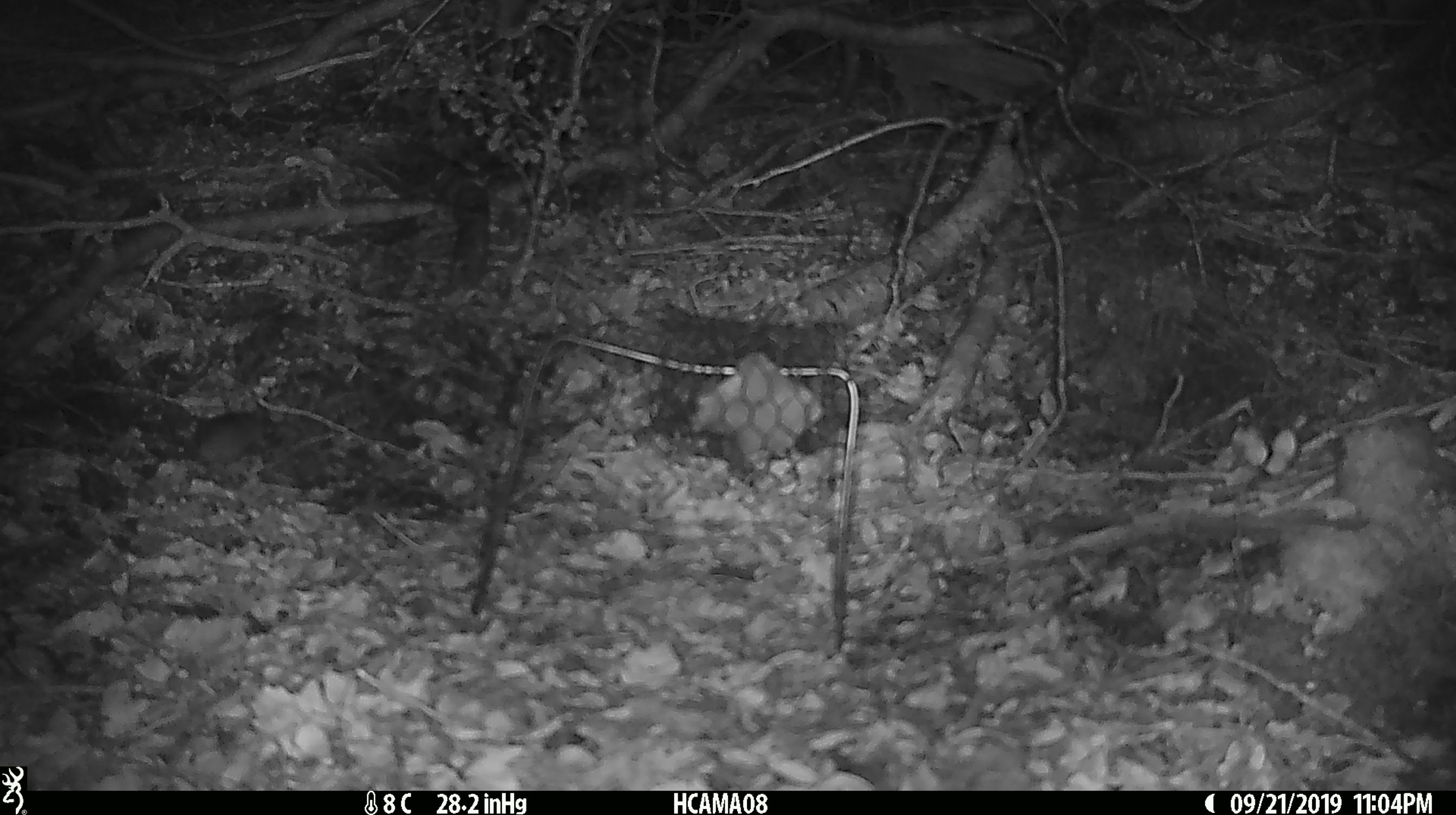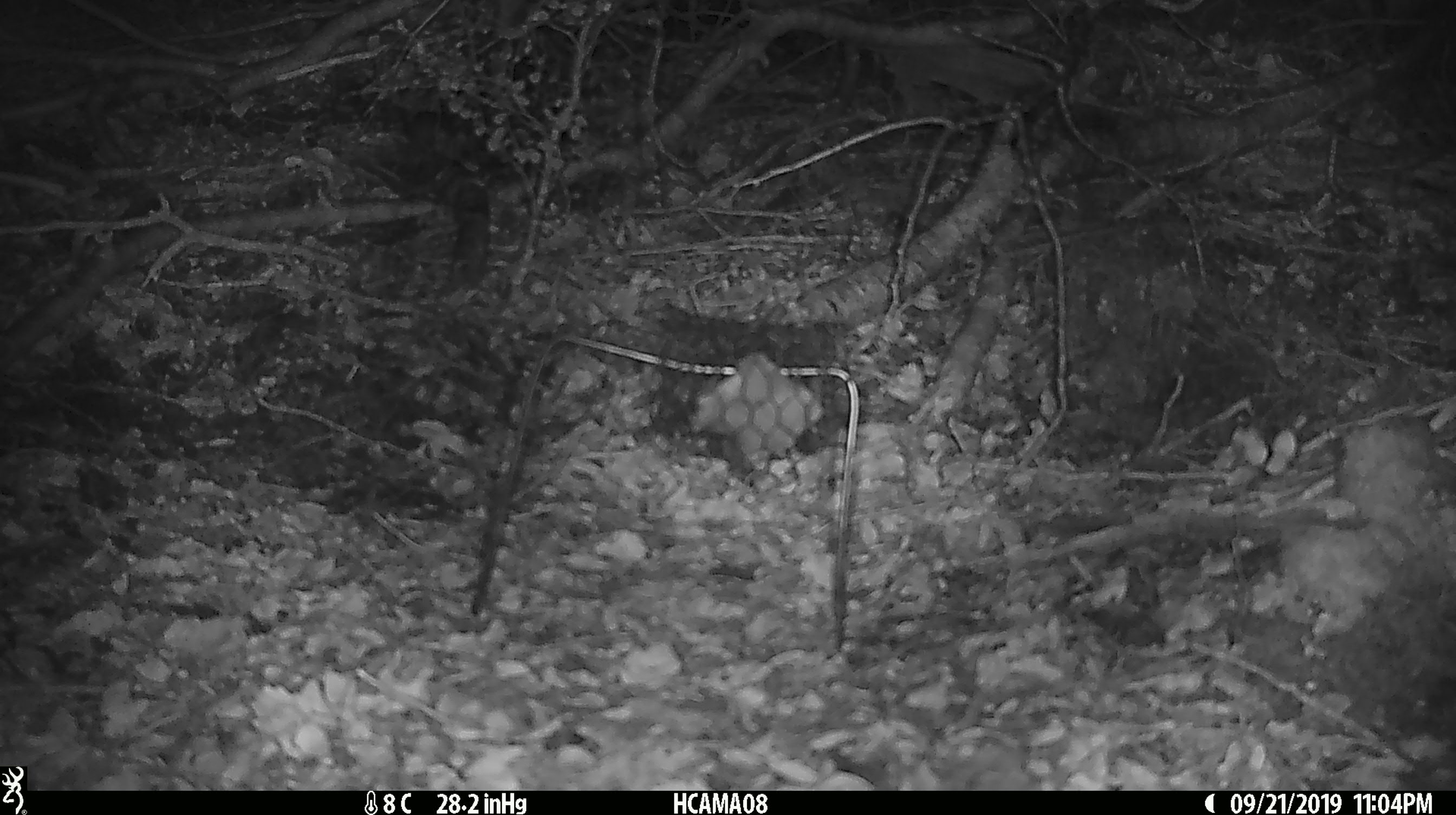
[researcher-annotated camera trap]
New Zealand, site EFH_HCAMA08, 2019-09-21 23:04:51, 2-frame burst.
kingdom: Animalia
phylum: Chordata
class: Mammalia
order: Rodentia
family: Muridae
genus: Mus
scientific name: Mus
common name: mouse